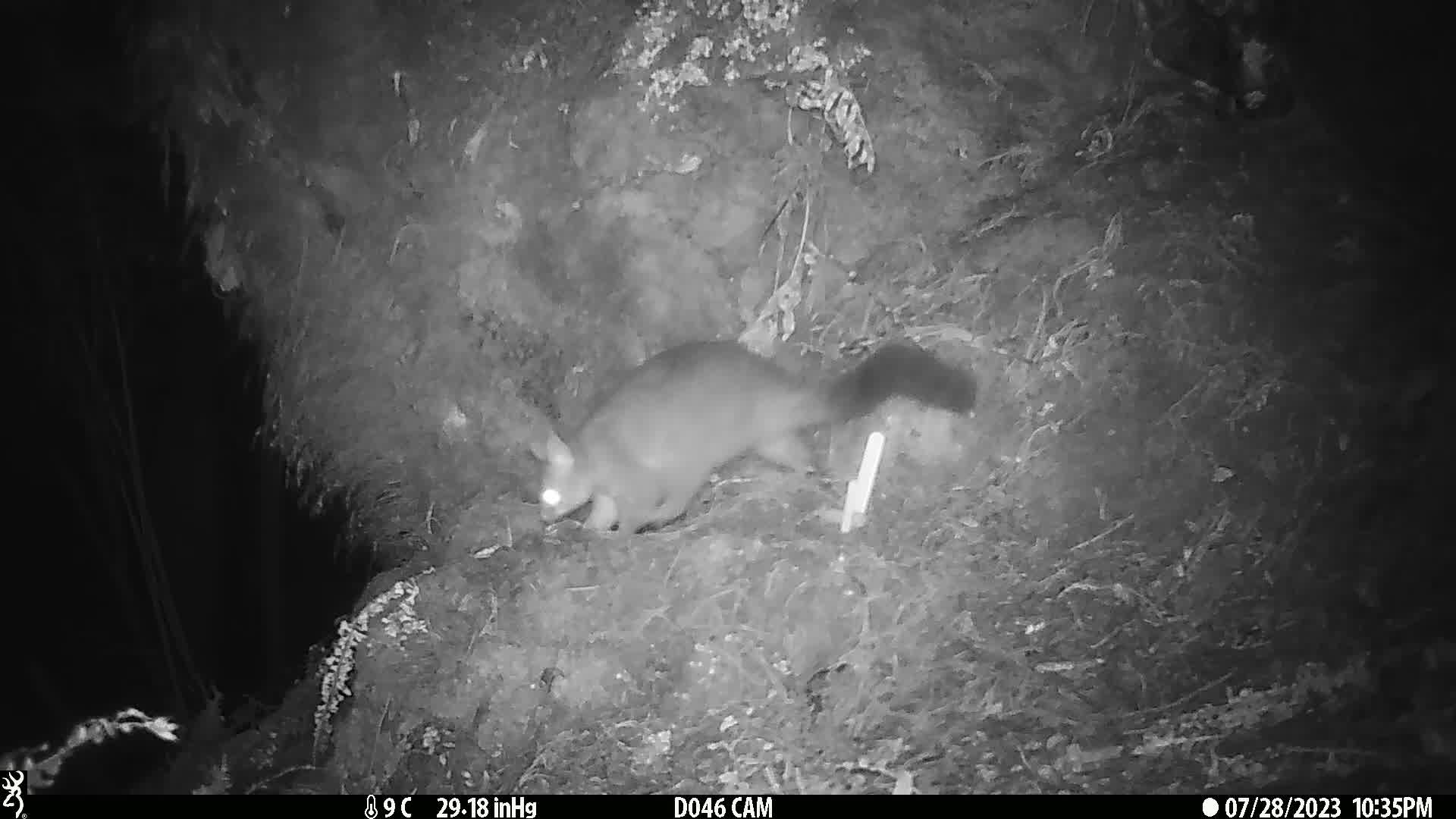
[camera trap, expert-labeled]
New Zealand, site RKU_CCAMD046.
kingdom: Animalia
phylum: Chordata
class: Mammalia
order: Diprotodontia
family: Phalangeridae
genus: Trichosurus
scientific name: Trichosurus vulpecula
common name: common brushtail possum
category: possum